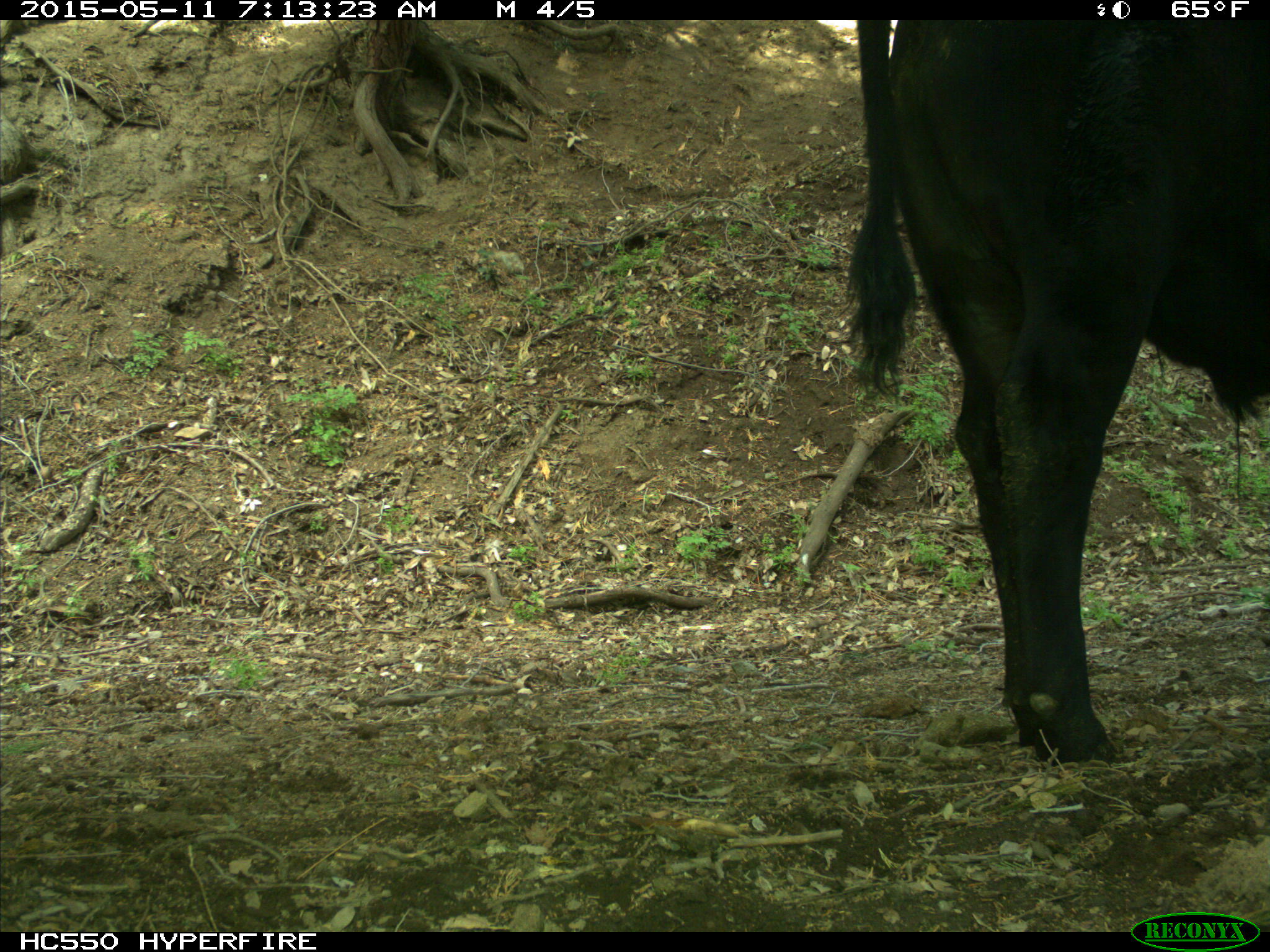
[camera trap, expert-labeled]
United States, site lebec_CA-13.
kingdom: Animalia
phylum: Chordata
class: Mammalia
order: Artiodactyla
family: Bovidae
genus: Bos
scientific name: Bos taurus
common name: domestic cow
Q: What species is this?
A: Bos taurus (domestic cow).